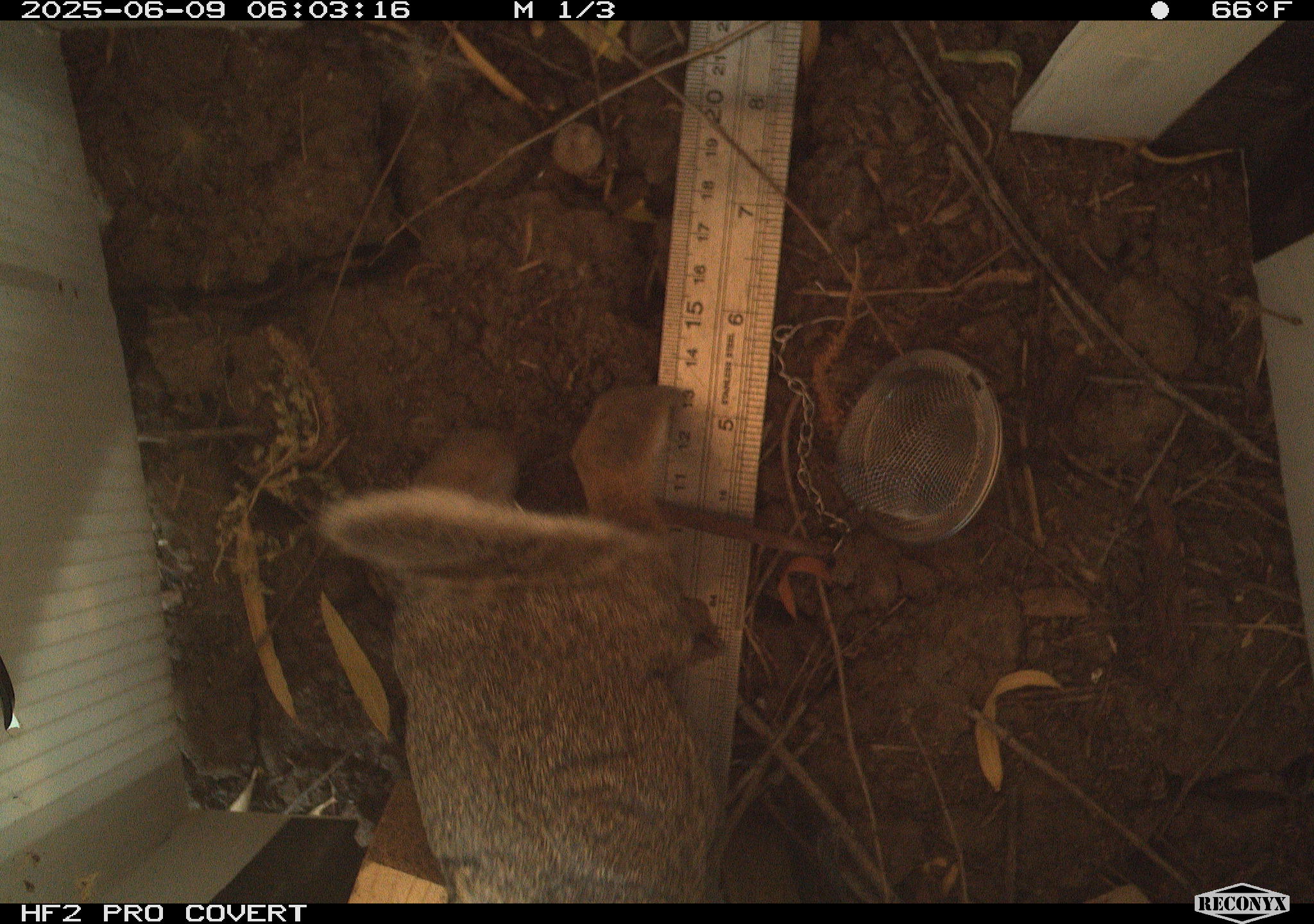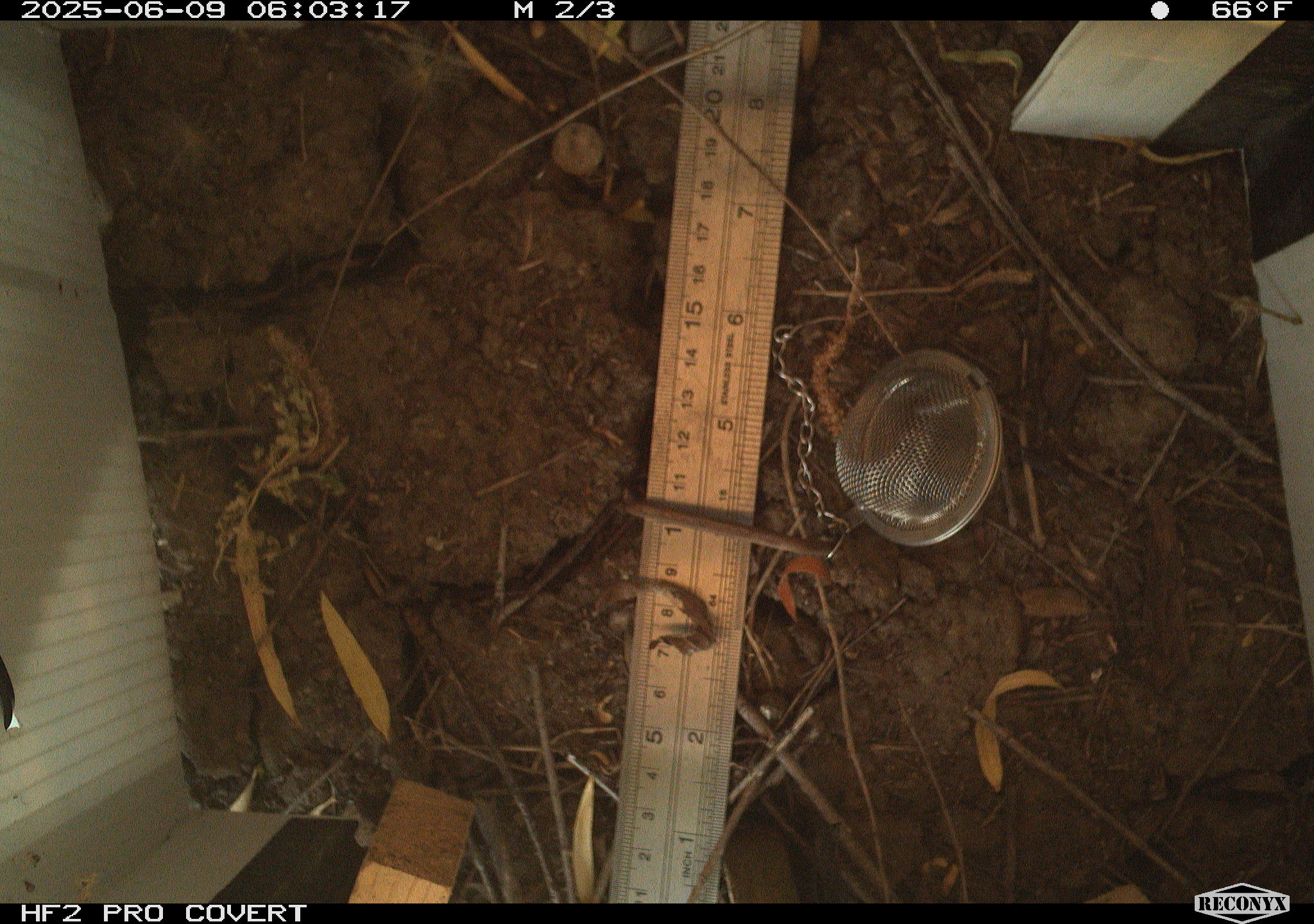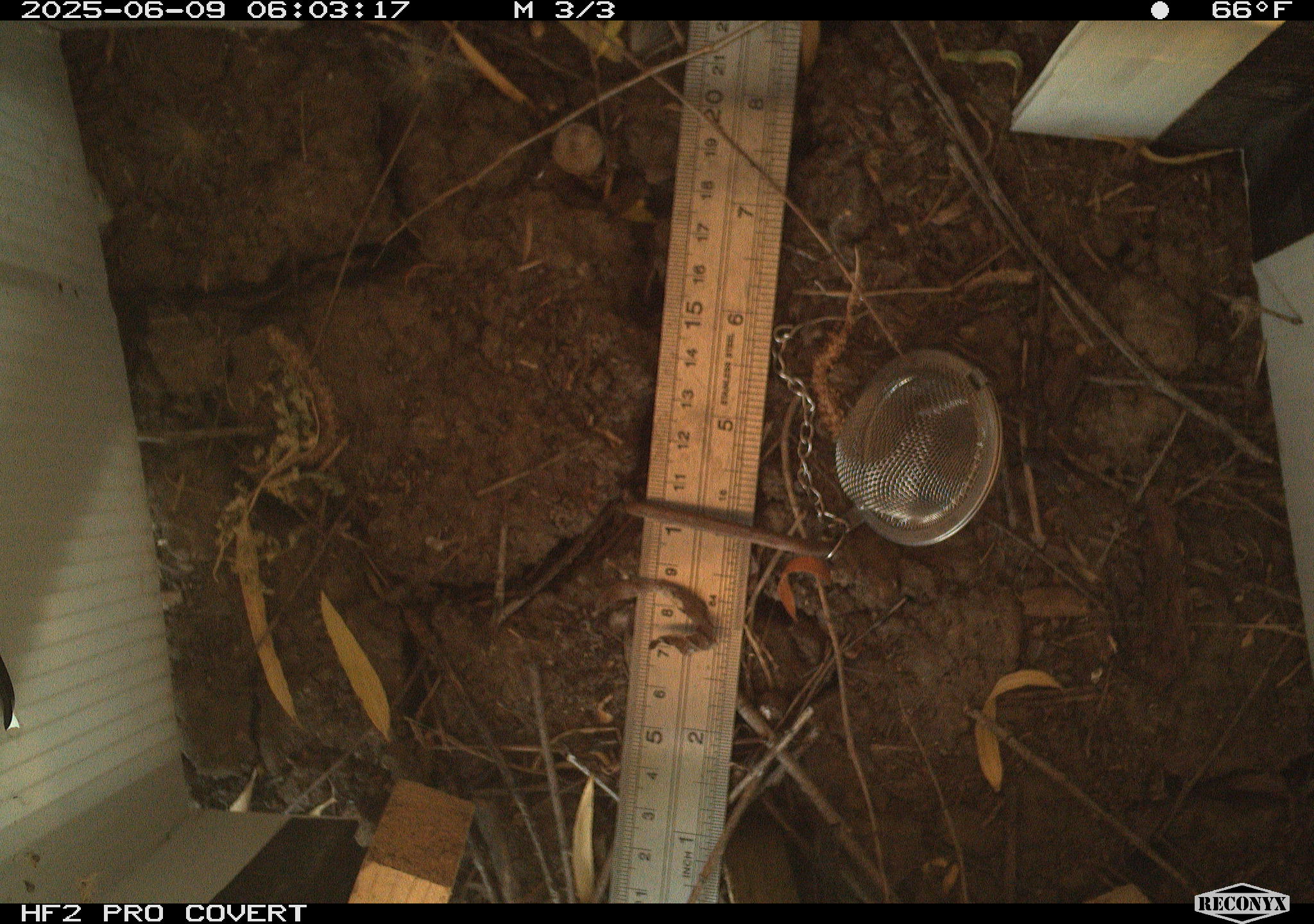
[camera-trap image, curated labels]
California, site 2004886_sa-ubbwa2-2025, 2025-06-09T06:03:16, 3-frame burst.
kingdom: Animalia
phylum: Chordata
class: Mammalia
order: Lagomorpha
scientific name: Lagomorpha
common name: hares, rabbits, and pikas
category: lagomorpha order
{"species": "lagomorpha order (hares, rabbits, and pikas) (Lagomorpha)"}